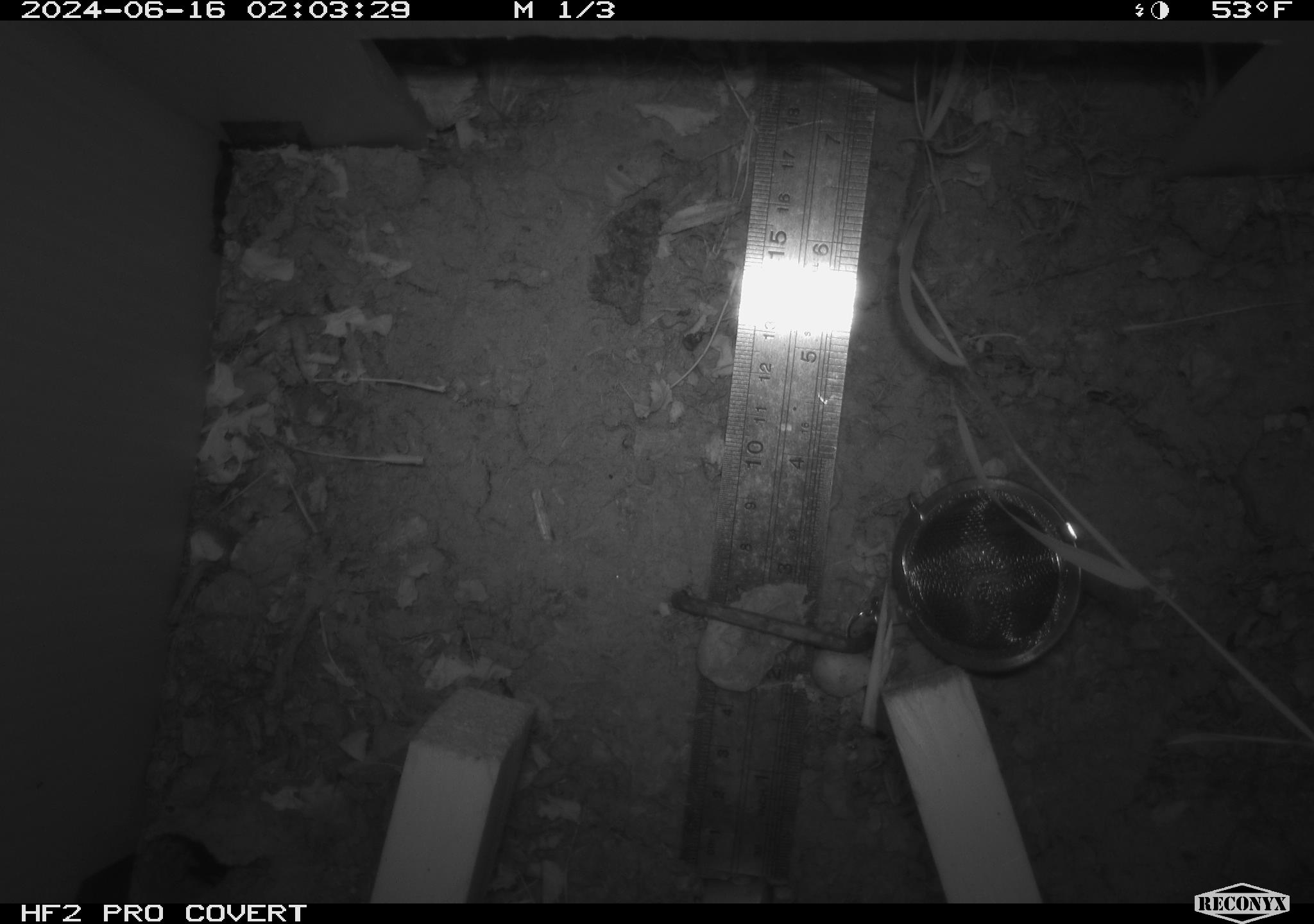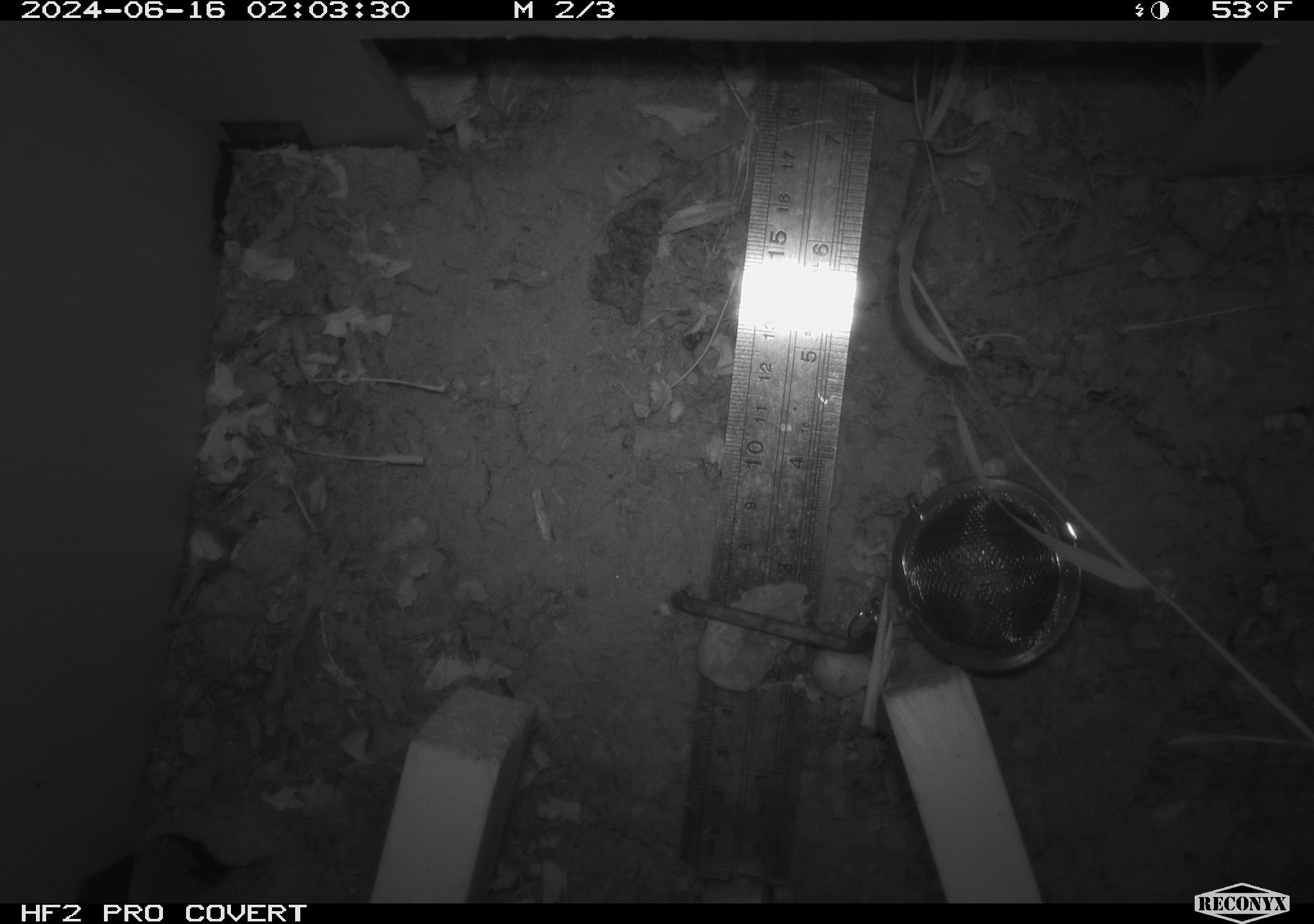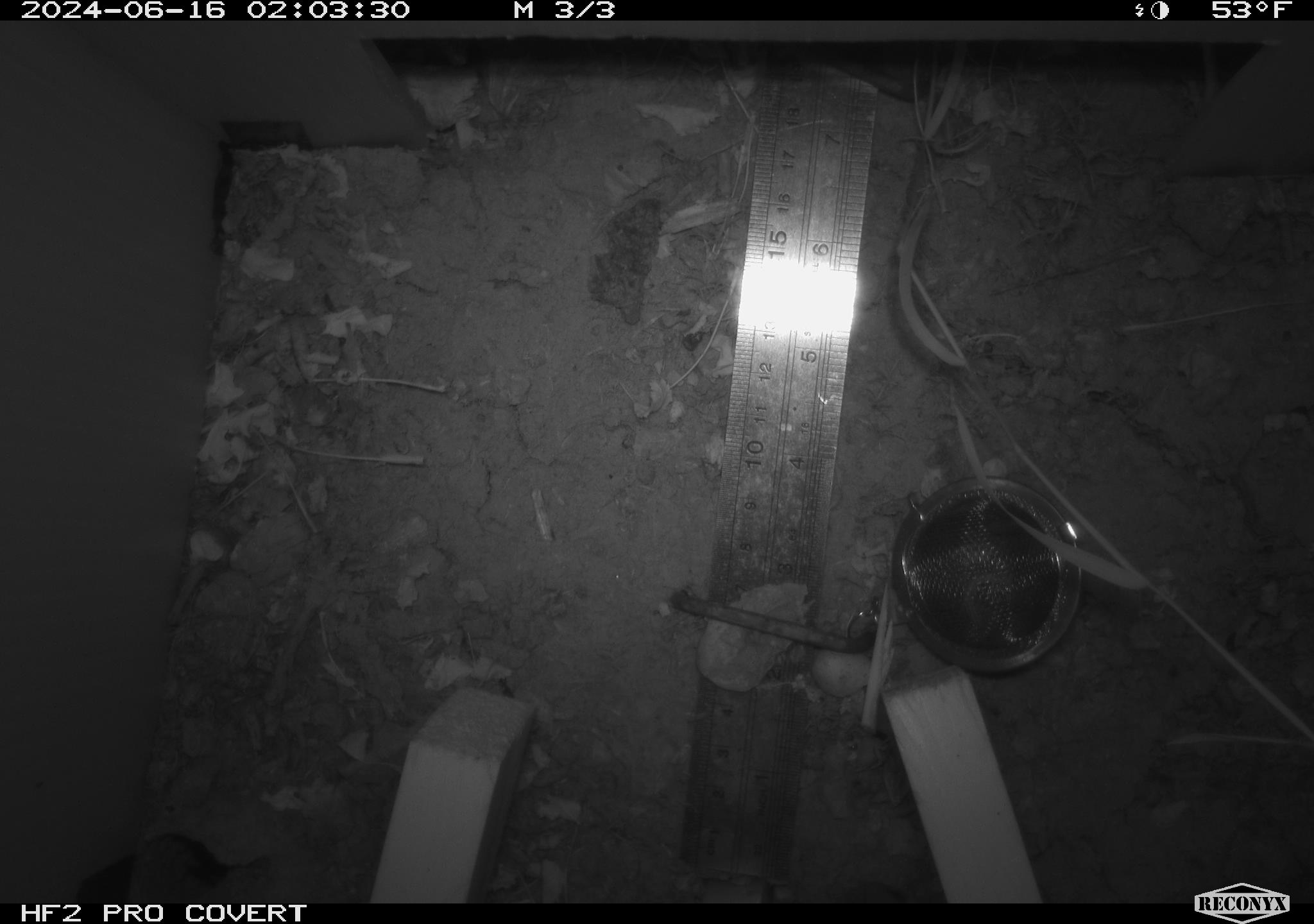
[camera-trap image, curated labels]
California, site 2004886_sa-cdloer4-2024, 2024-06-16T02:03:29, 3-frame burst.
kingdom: Animalia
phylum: Chordata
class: Mammalia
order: Rodentia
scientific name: Rodentia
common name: rodent